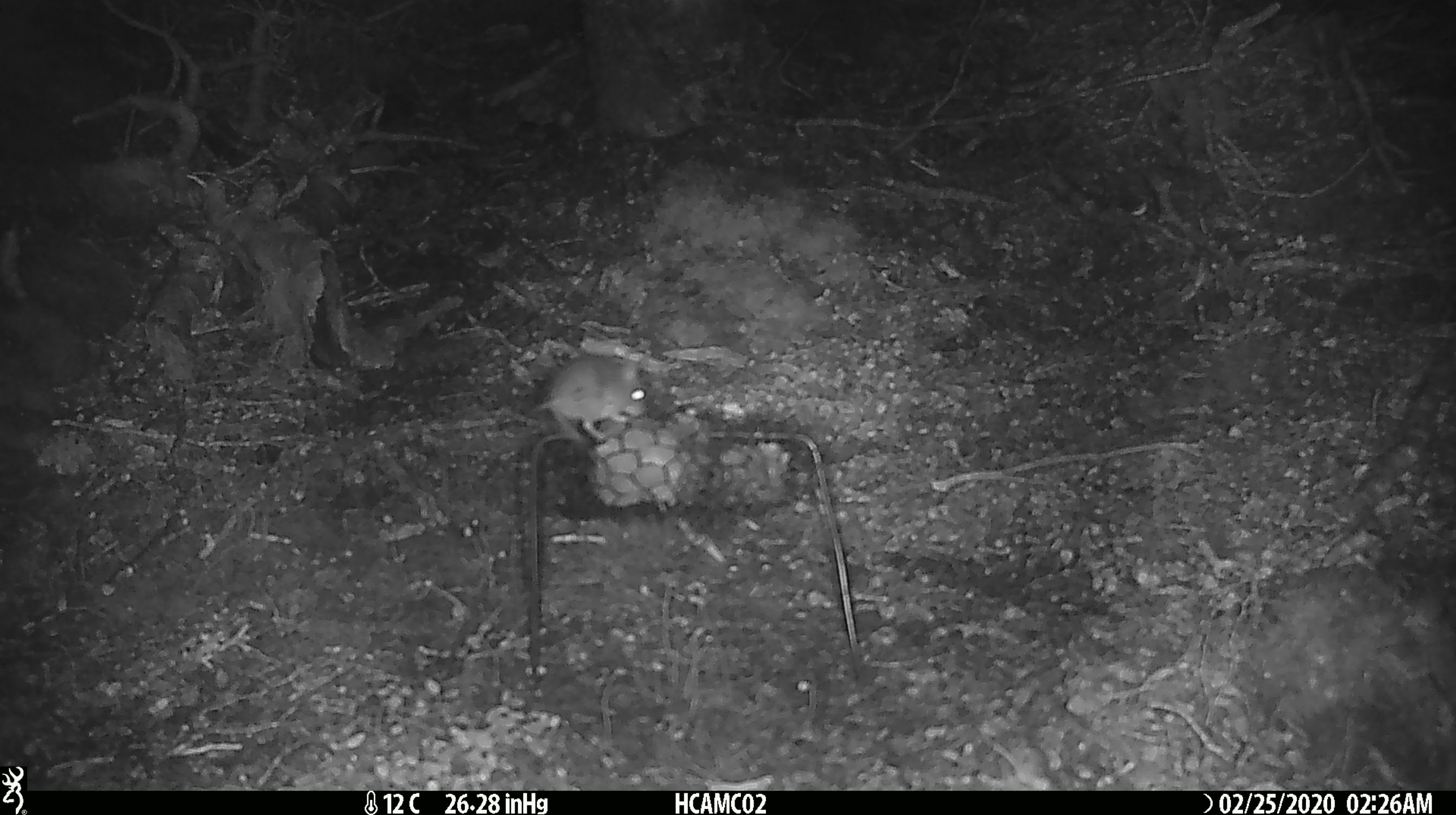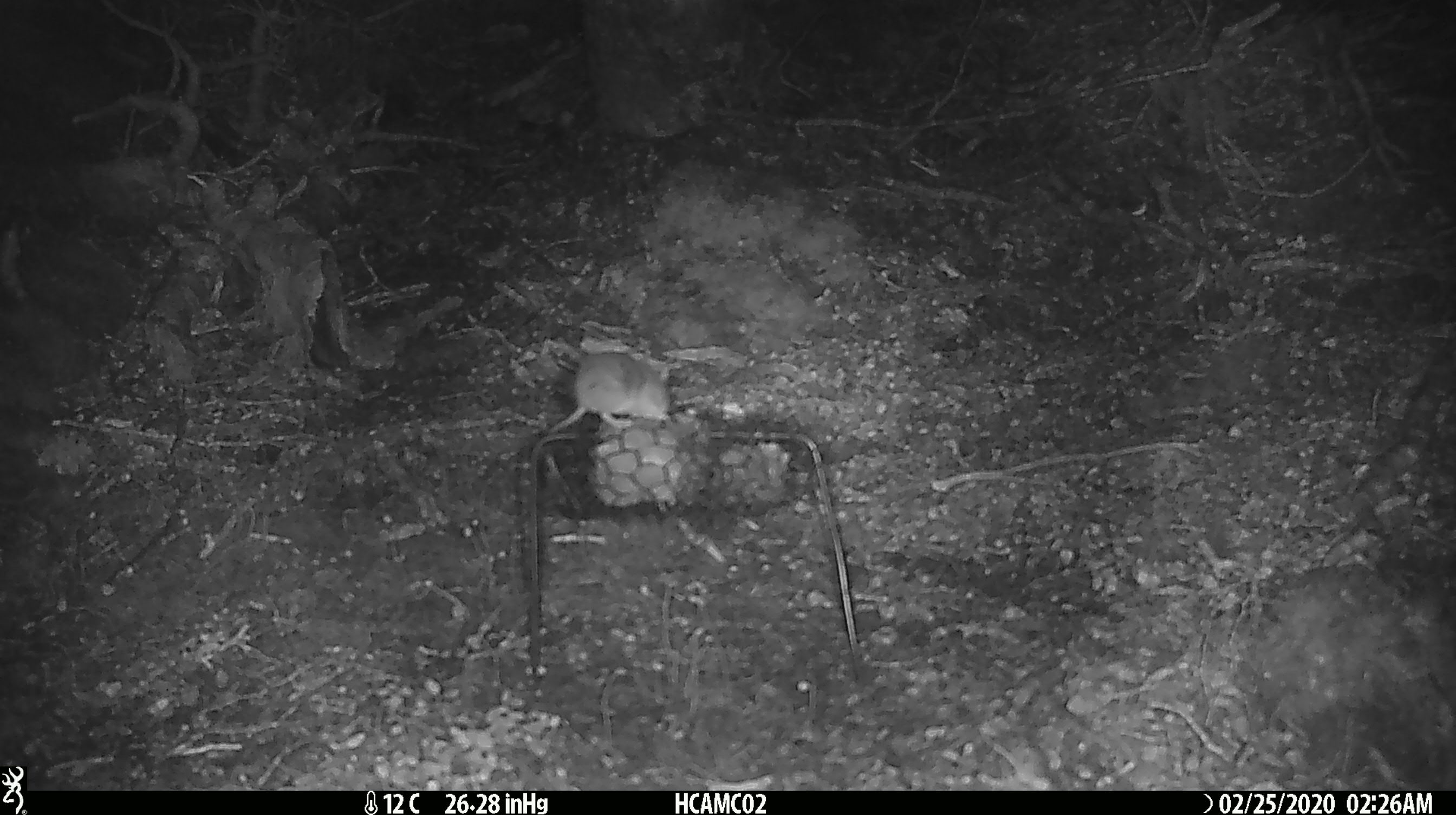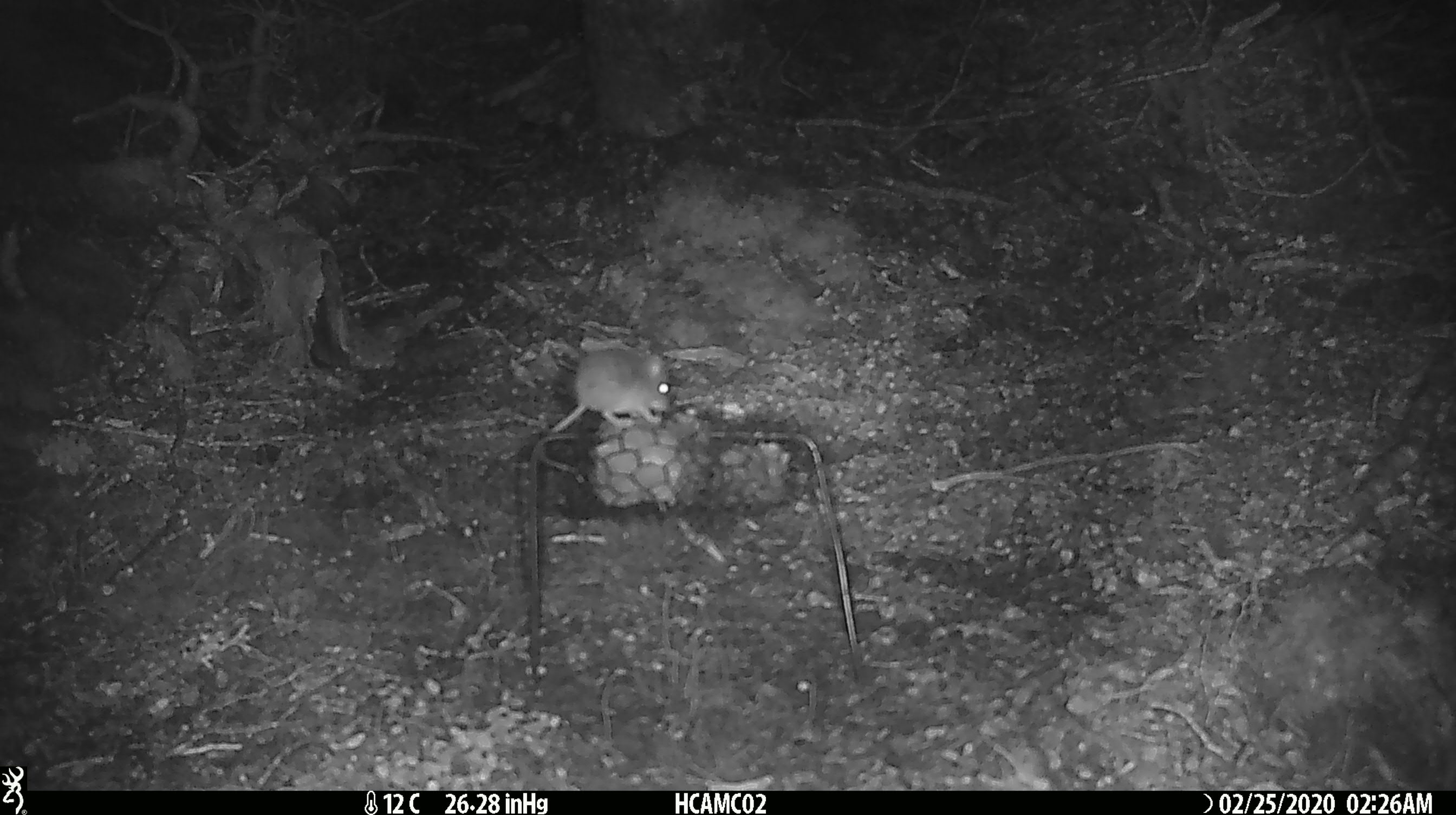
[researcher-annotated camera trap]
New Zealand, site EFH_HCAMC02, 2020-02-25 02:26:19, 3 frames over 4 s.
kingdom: Animalia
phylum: Chordata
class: Mammalia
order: Rodentia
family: Muridae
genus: Mus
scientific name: Mus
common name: mouse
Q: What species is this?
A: Mouse (Mus).